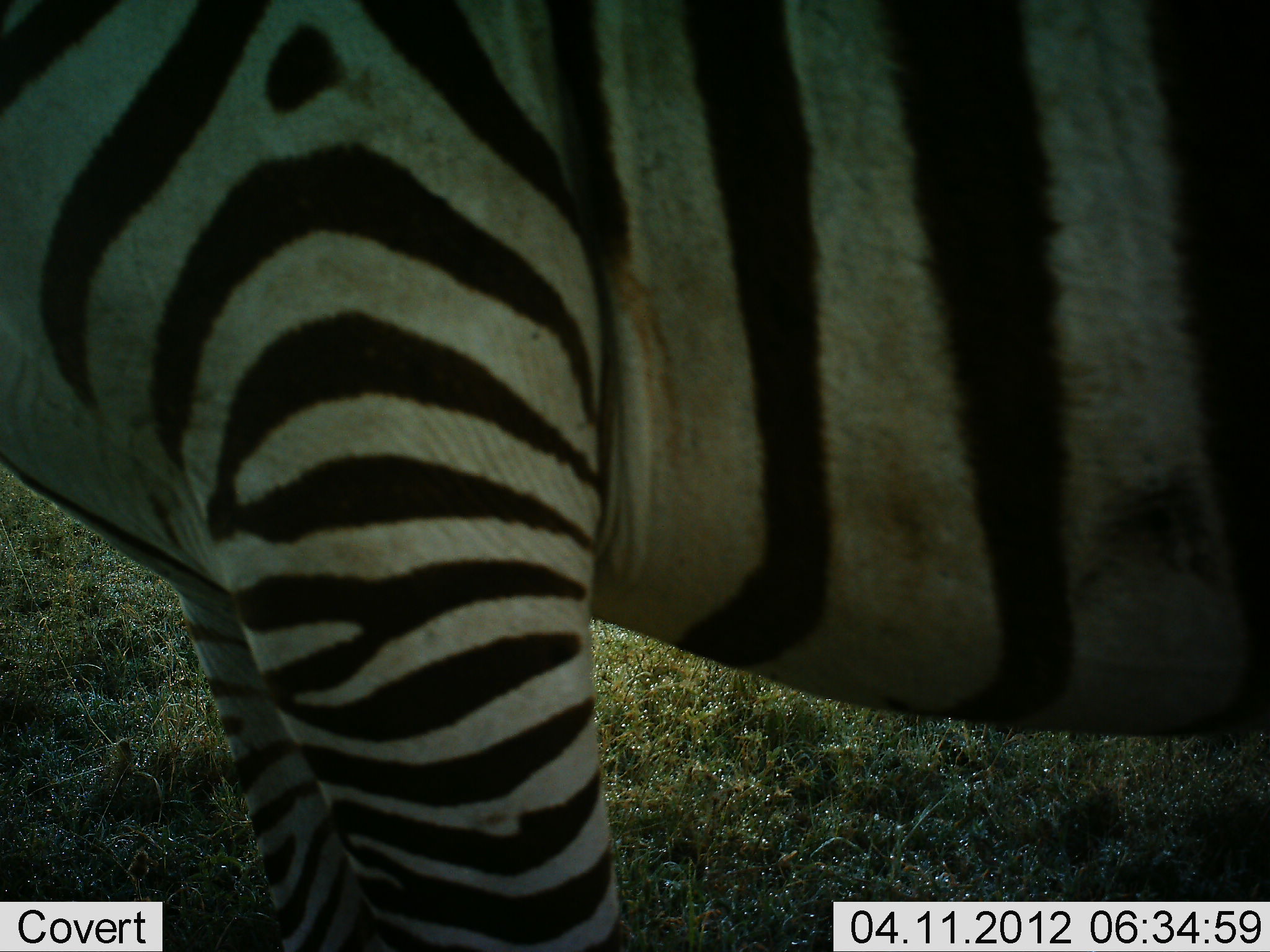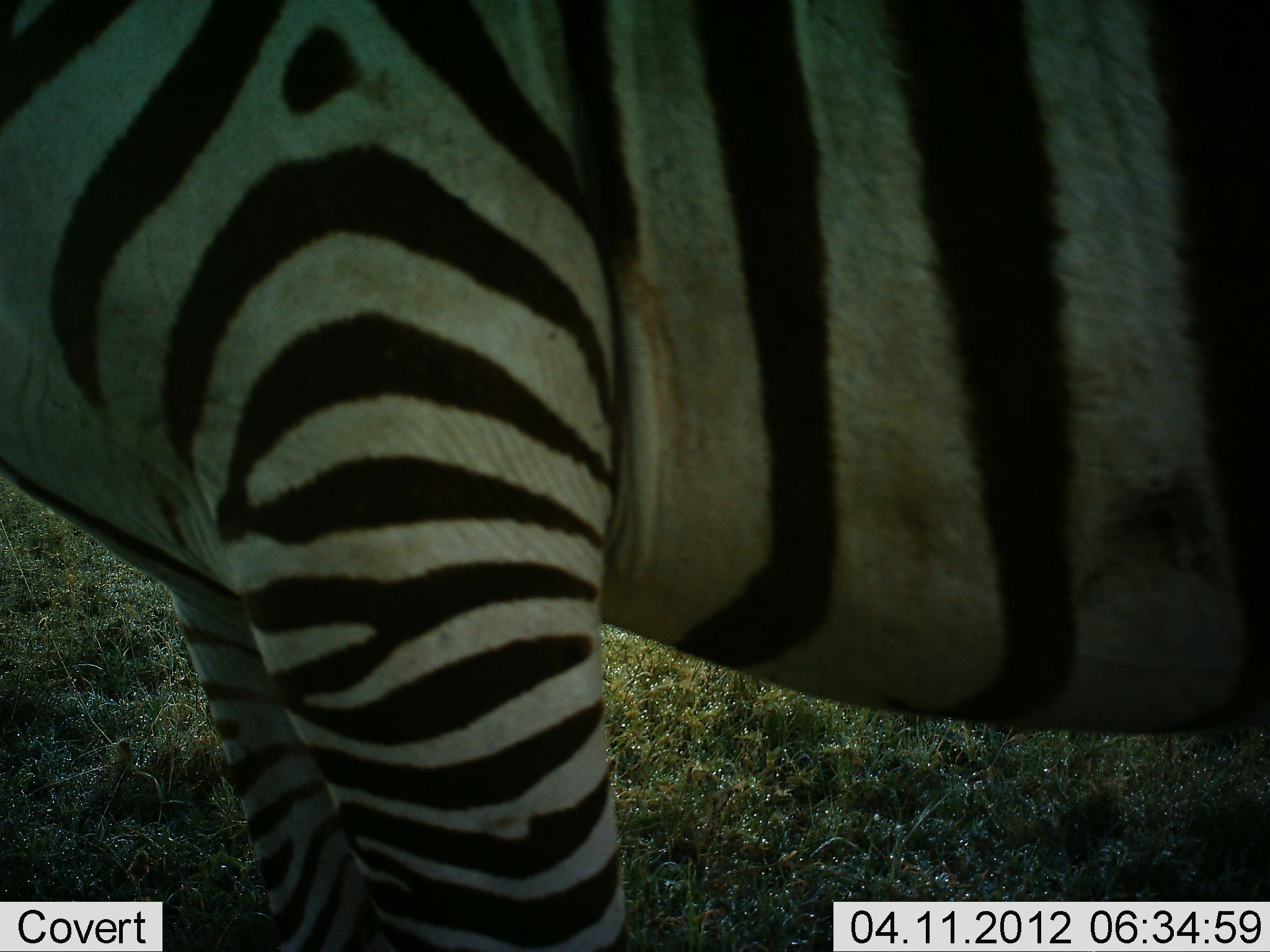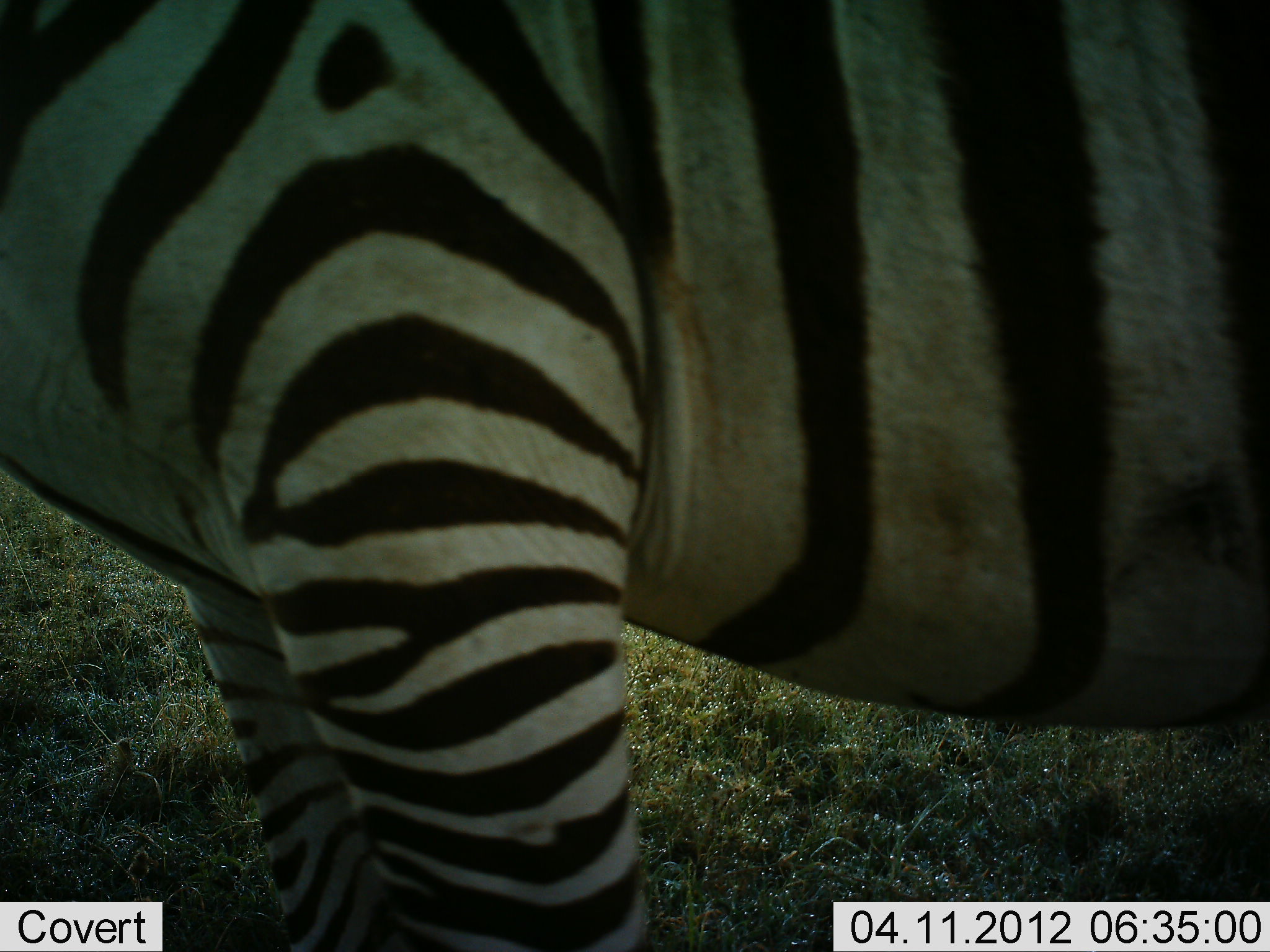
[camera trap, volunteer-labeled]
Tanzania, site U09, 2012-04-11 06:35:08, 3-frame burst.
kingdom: Animalia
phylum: Chordata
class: Mammalia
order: Perissodactyla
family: Equidae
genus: Equus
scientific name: Equus quagga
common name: plains zebra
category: zebra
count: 1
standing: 100%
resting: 0%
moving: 0%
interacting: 0%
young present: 0%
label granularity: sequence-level